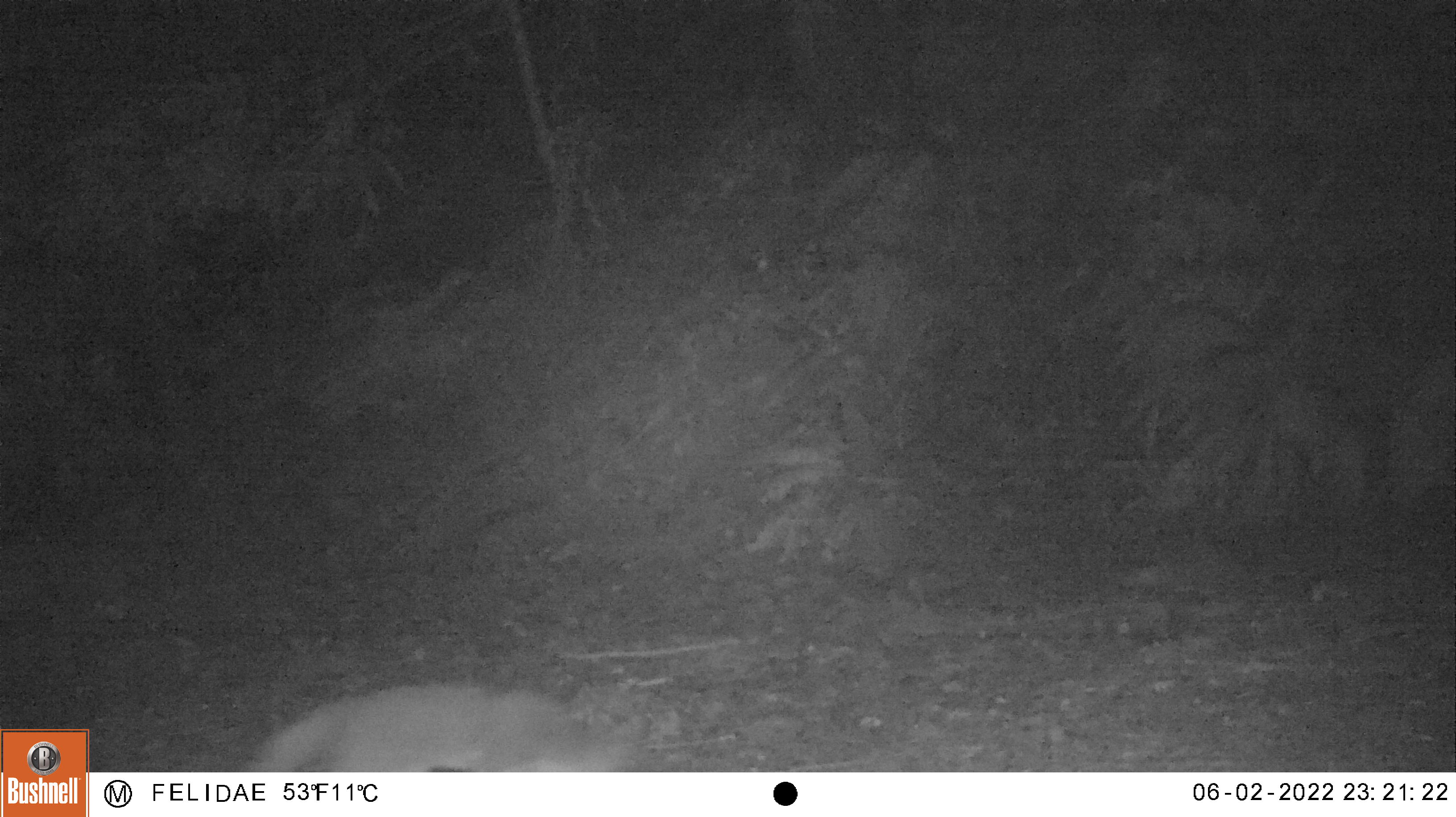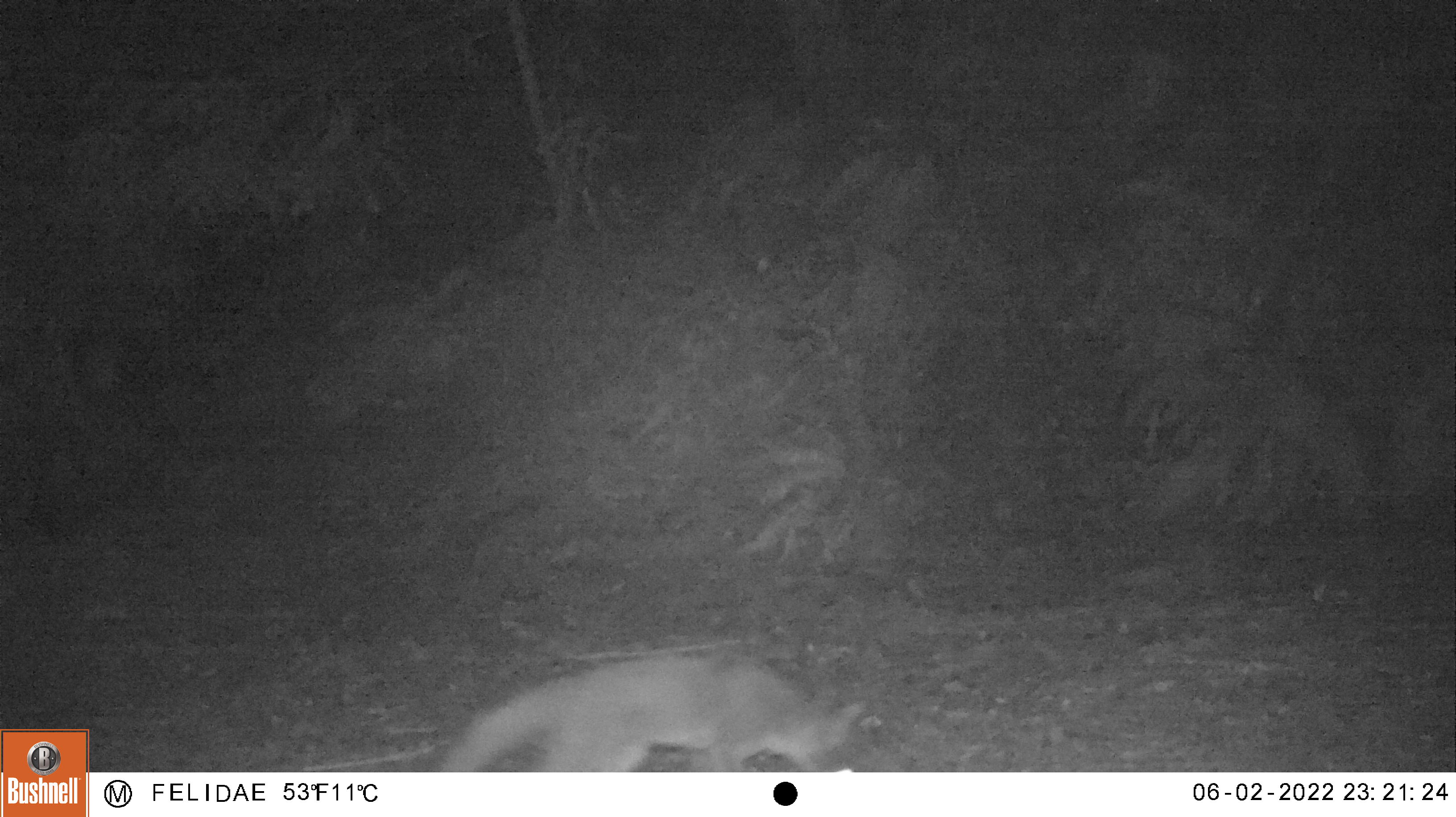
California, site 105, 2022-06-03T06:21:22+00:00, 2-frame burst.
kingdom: Animalia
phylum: Chordata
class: Mammalia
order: Carnivora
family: Canidae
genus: Urocyon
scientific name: Urocyon cinereoargenteus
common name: gray fox